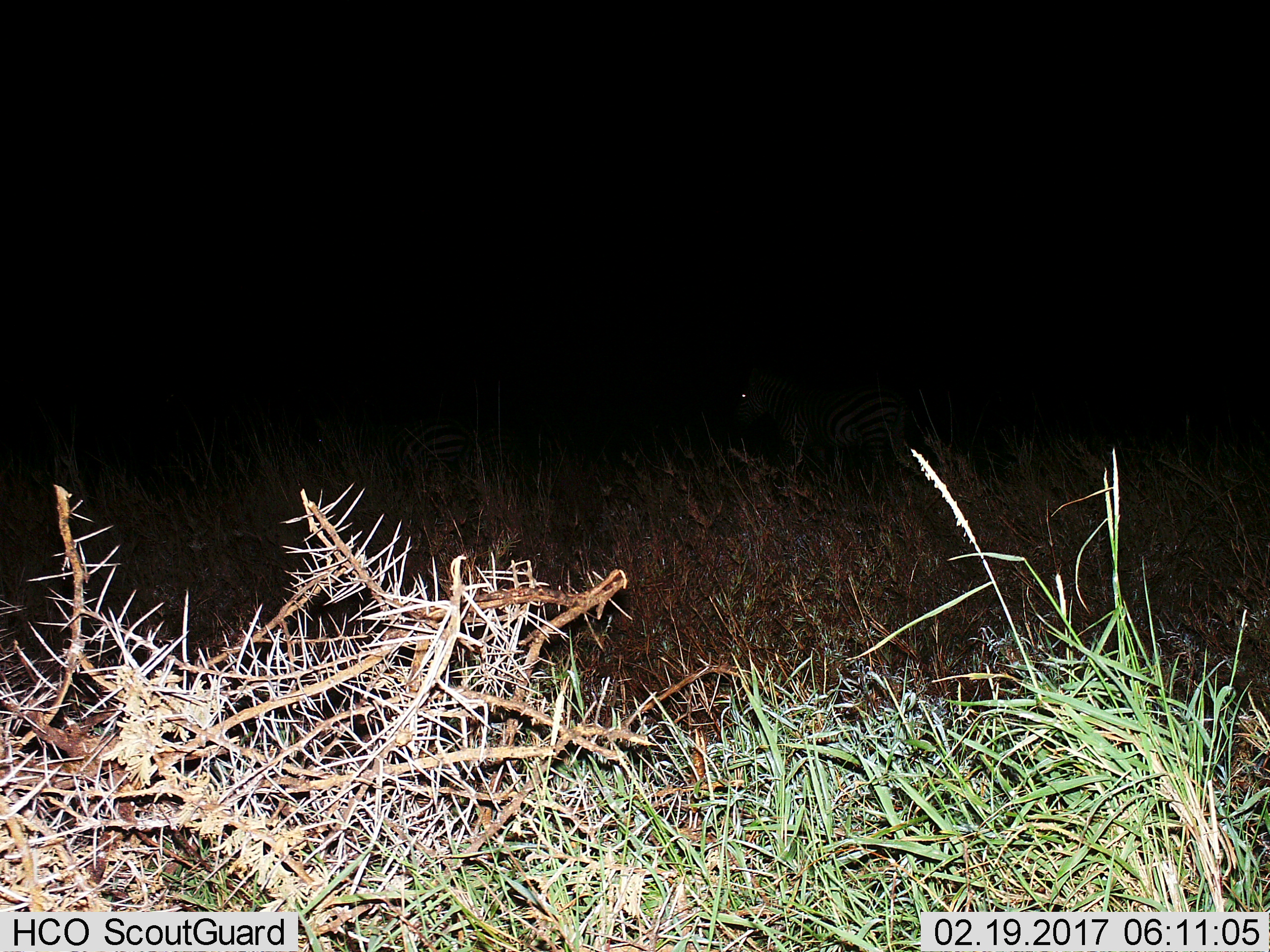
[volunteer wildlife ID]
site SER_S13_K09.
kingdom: Animalia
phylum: Chordata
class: Mammalia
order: Perissodactyla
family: Equidae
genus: Equus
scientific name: Equus quagga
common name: plains zebra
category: zebraplains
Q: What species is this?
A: Zebraplains (plains zebra) (Equus quagga).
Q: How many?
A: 1.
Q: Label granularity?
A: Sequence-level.